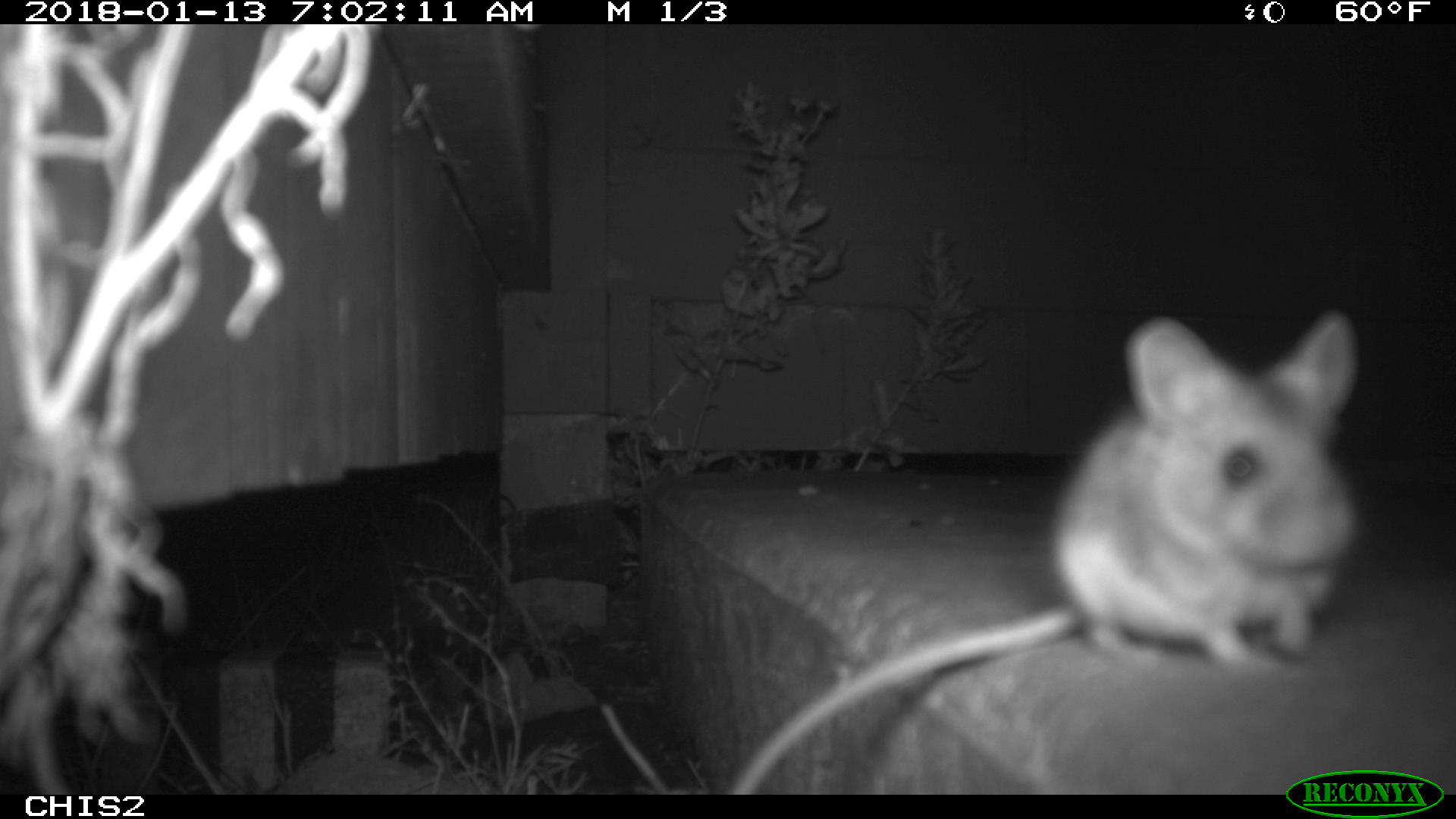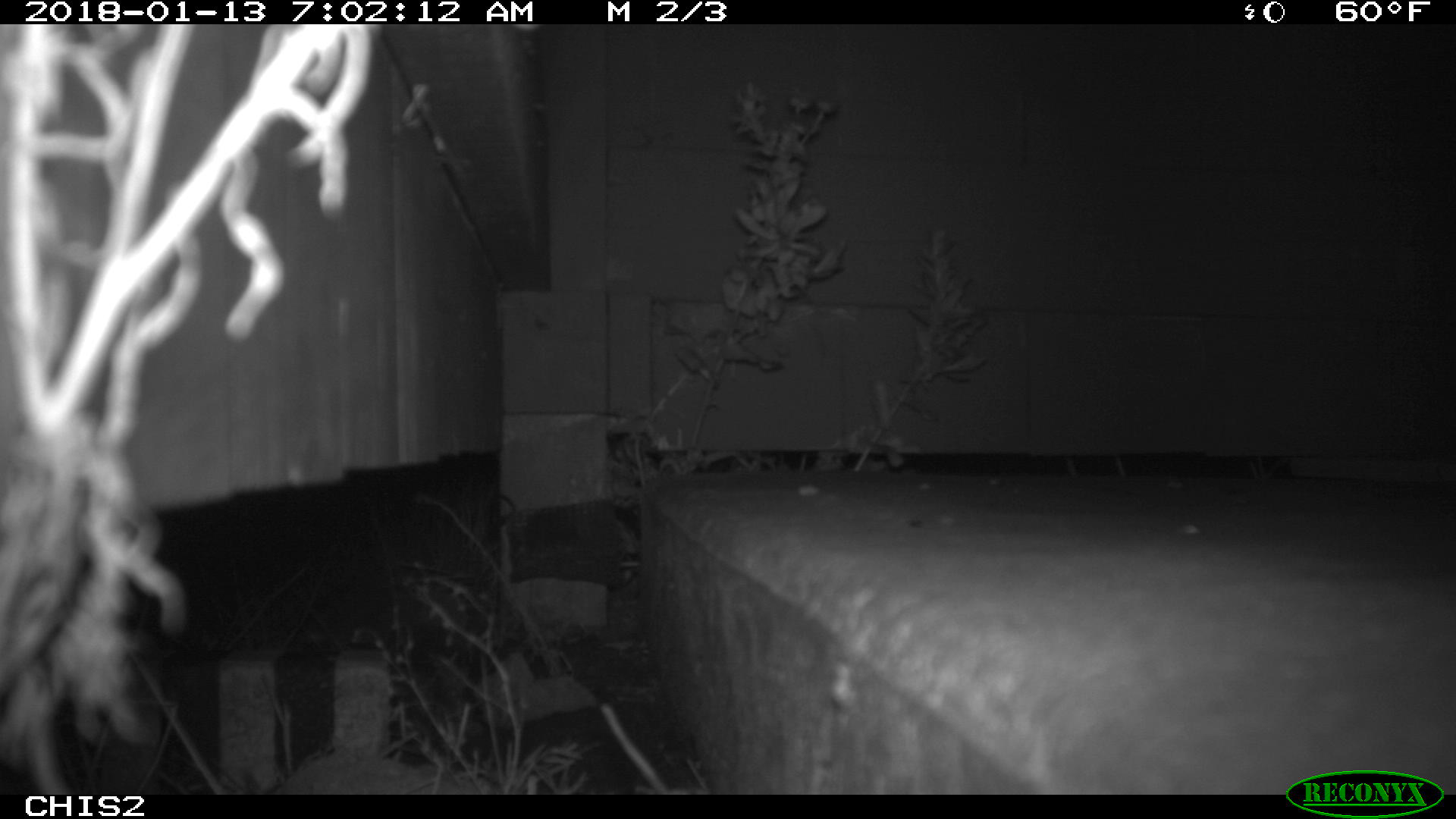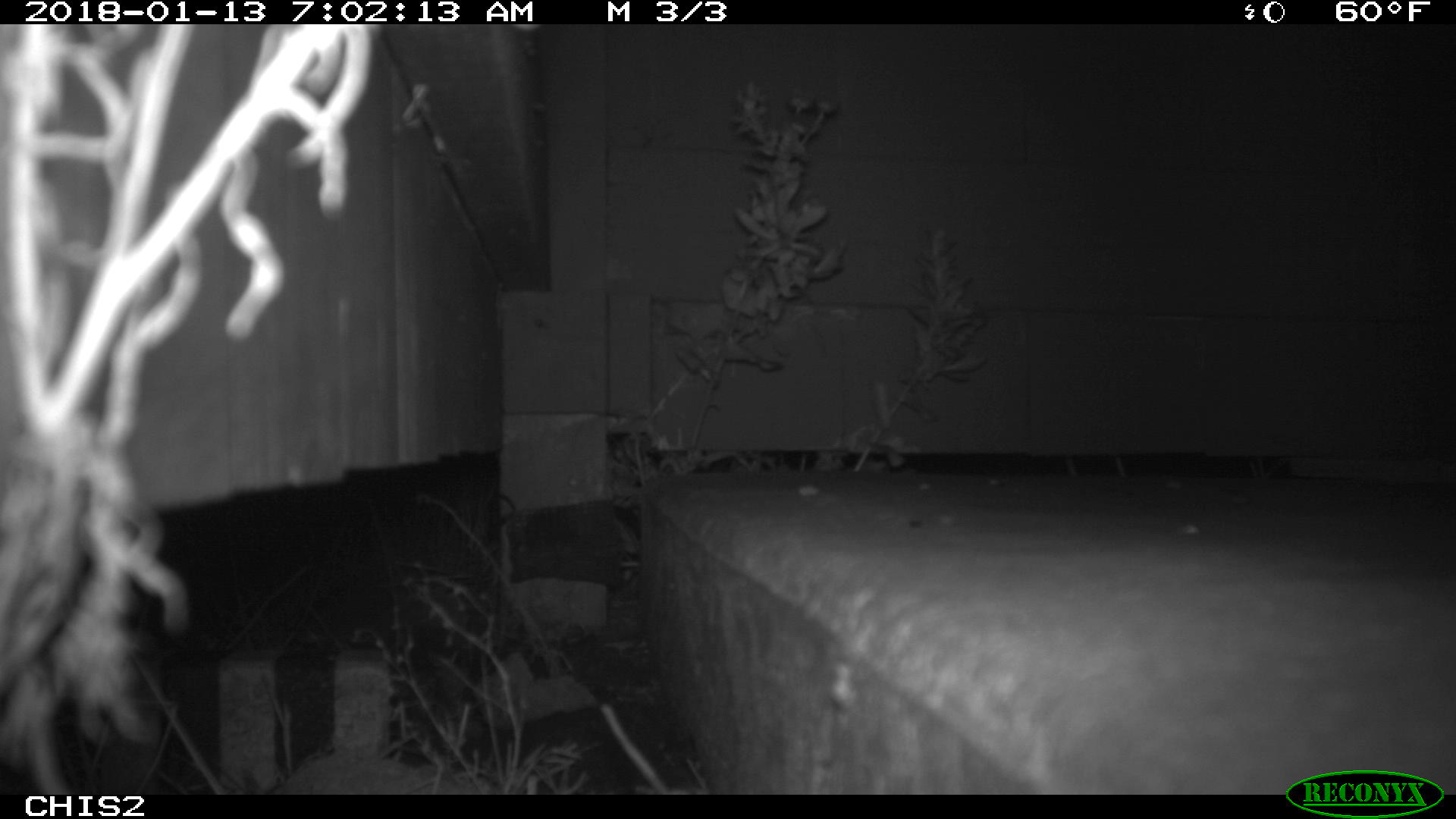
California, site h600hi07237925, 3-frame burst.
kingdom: Animalia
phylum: Chordata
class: Mammalia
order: Rodentia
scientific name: Rodentia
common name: rodent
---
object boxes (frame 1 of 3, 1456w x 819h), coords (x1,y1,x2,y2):
rodent: (731,312,1359,794)